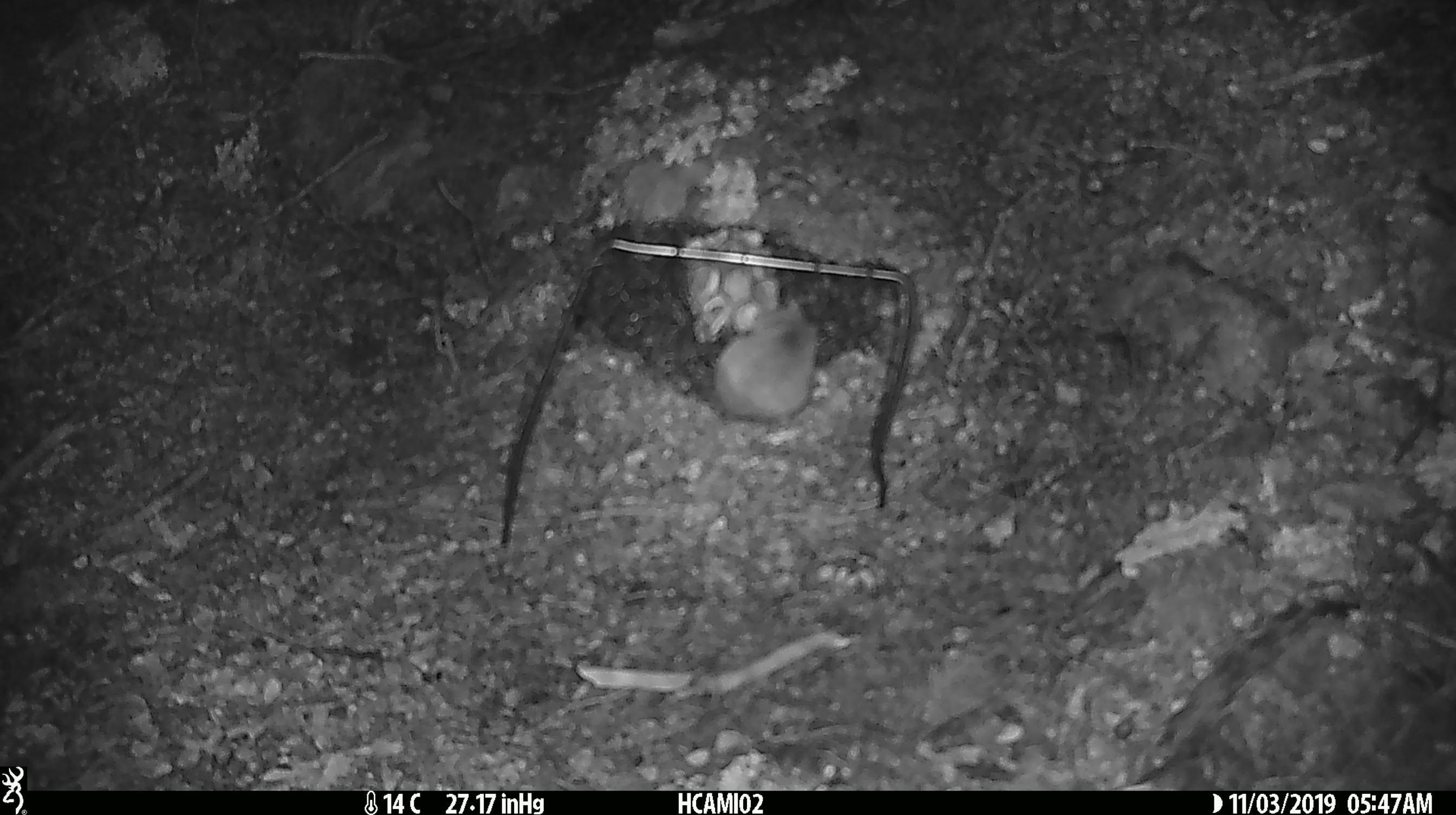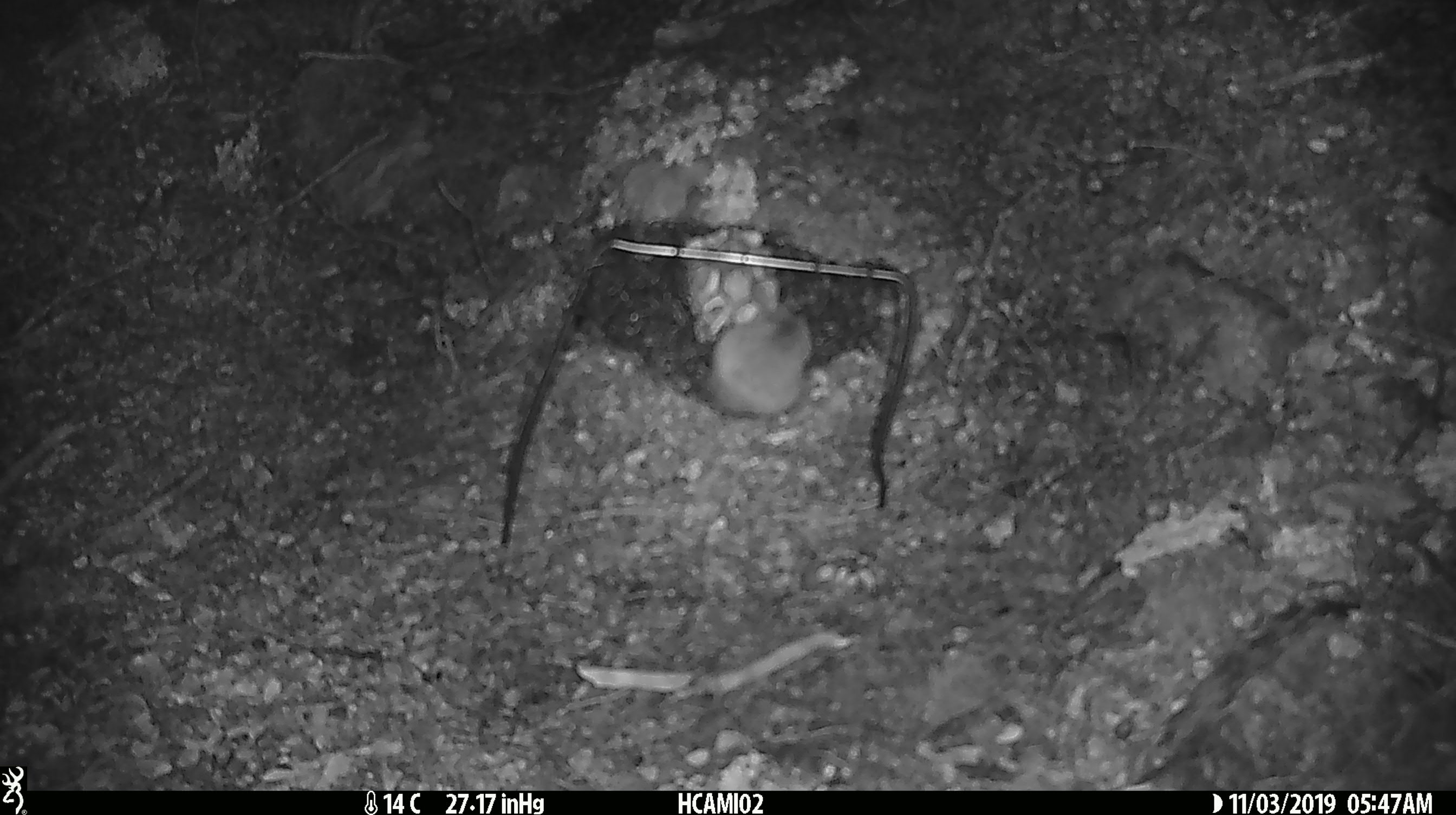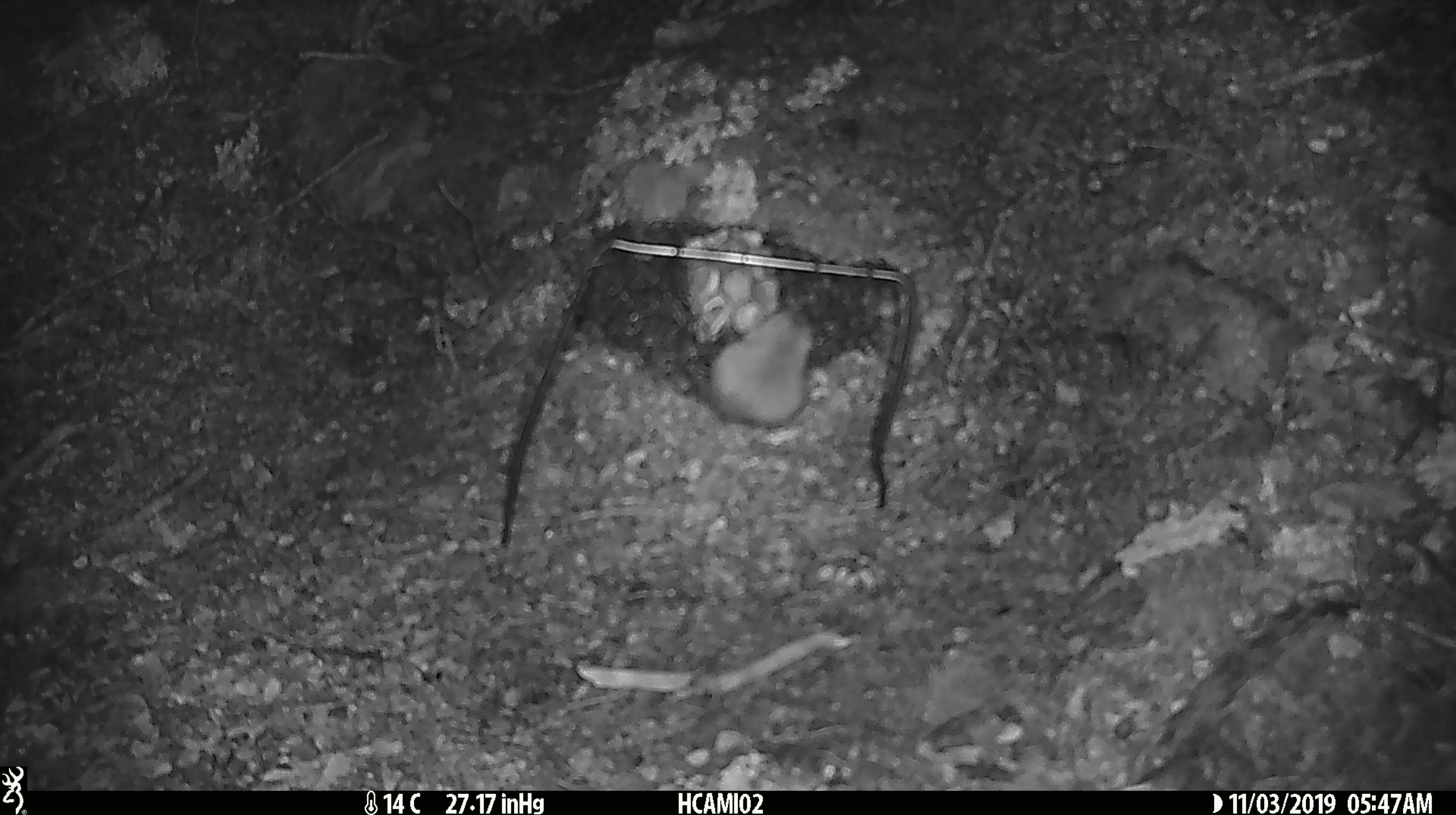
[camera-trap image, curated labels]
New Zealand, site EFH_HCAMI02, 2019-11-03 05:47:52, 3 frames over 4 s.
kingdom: Animalia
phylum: Chordata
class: Mammalia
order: Rodentia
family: Muridae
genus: Mus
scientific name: Mus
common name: mouse